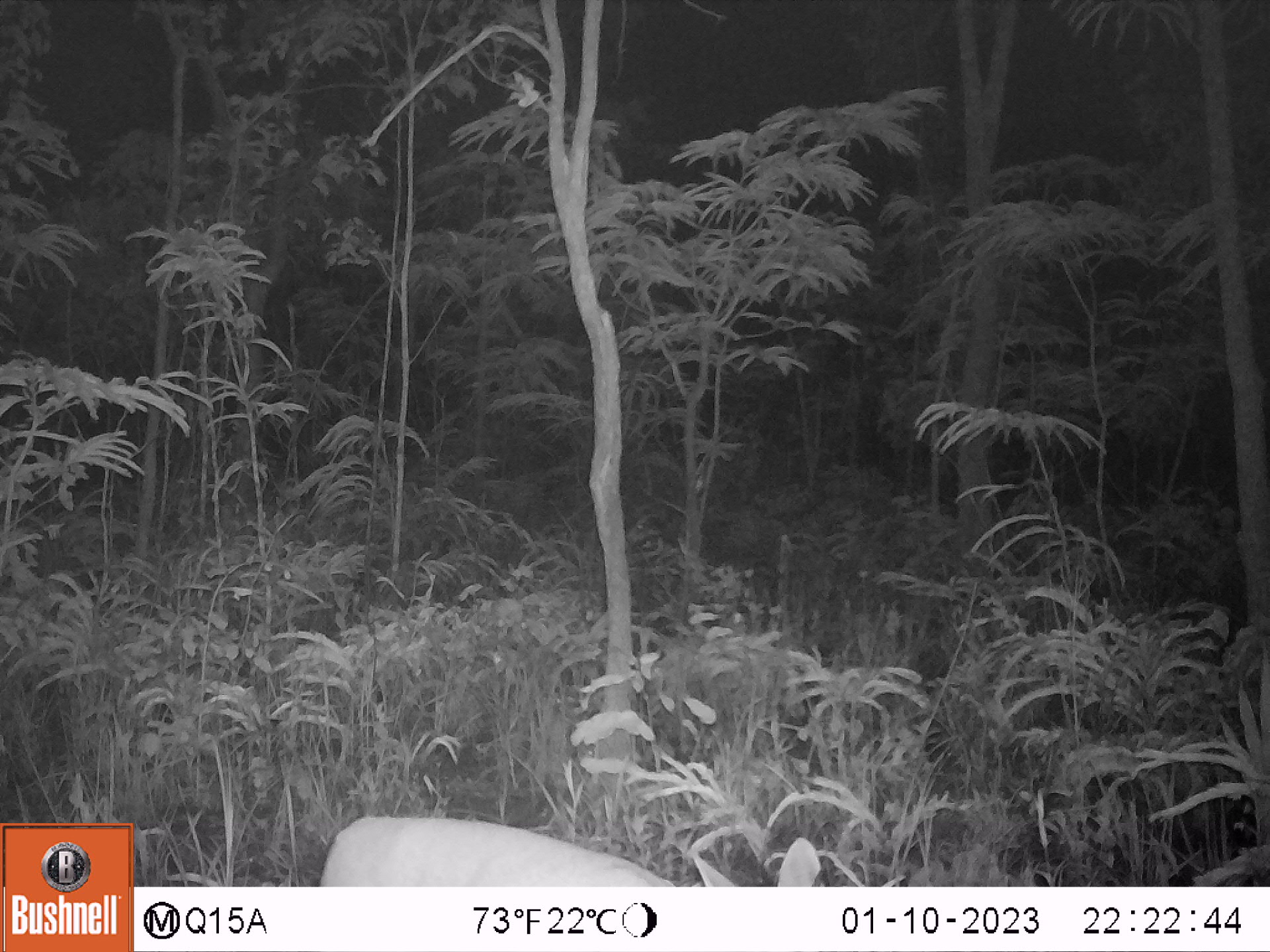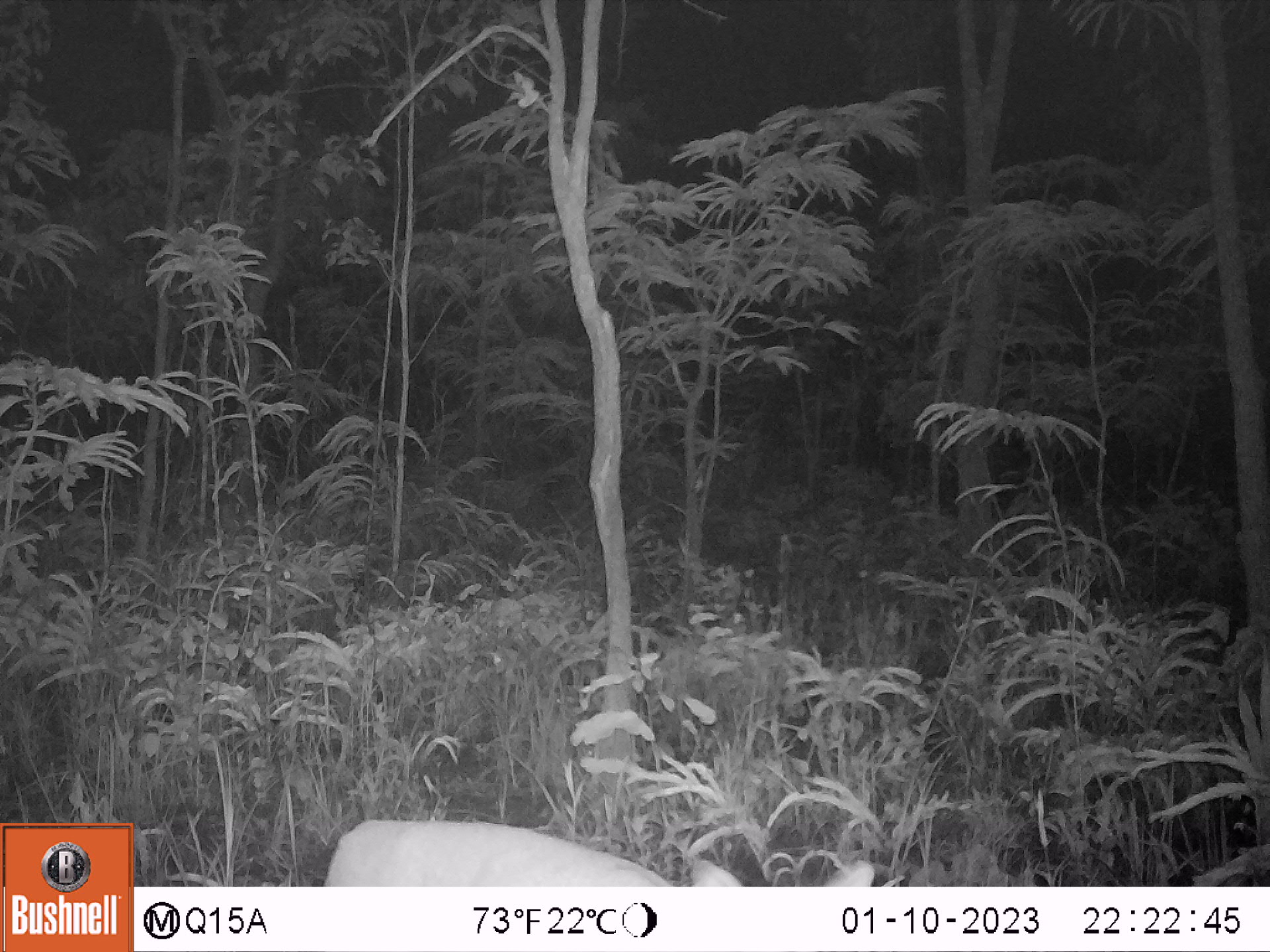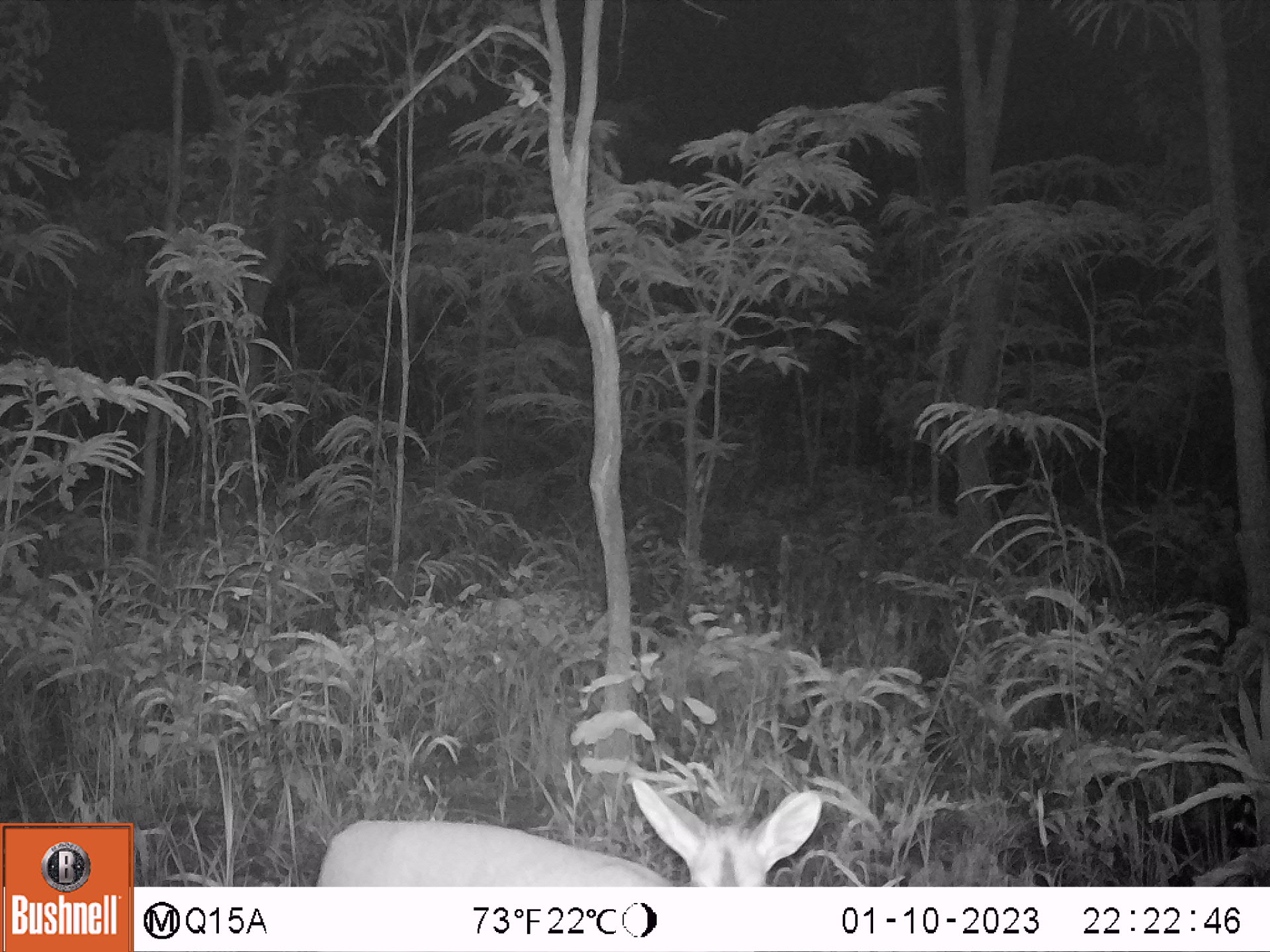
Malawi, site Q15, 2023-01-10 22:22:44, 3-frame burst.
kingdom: Animalia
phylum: Chordata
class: Mammalia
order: Artiodactyla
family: Bovidae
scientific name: Antilopinae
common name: small antelope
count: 1